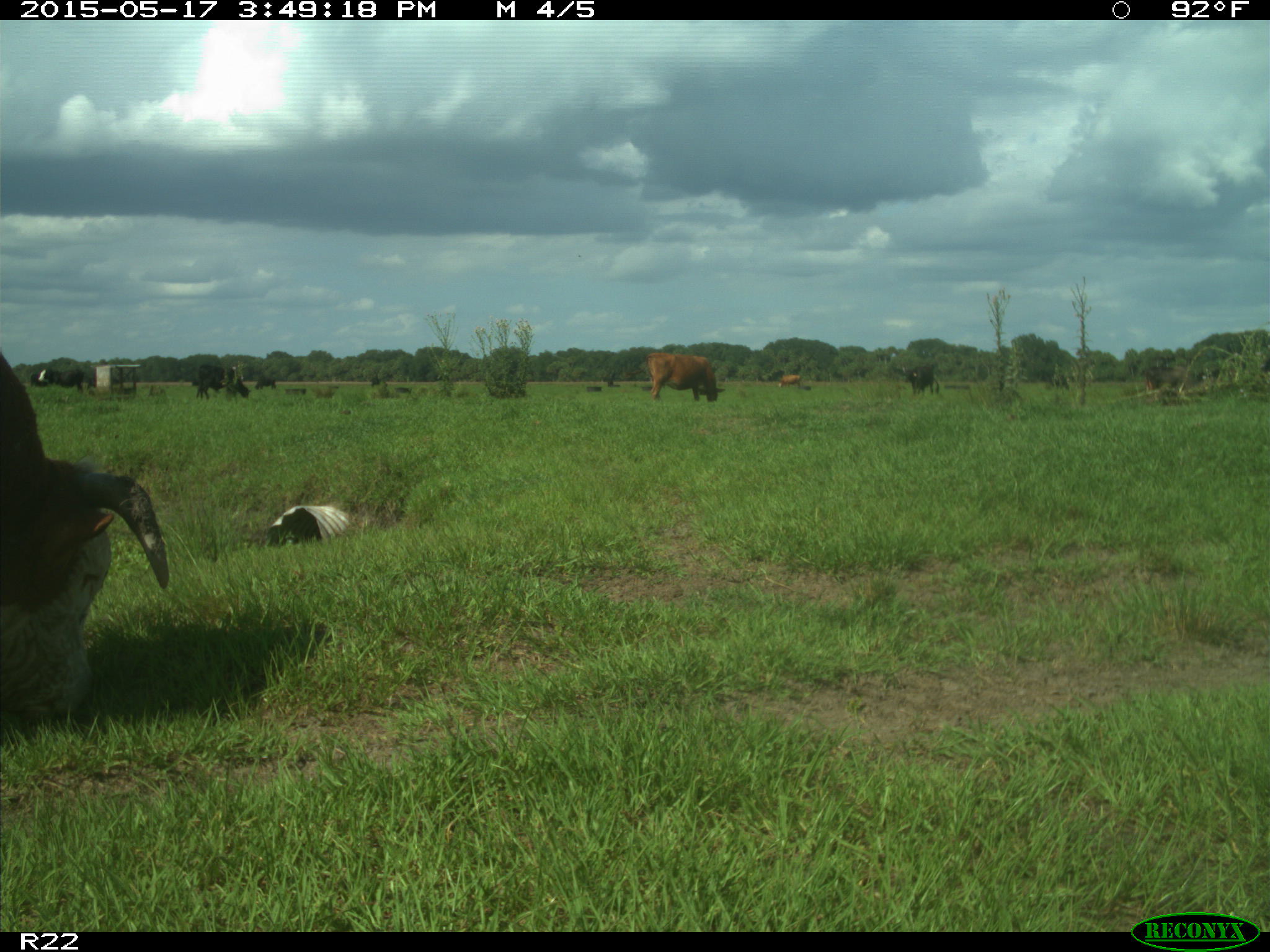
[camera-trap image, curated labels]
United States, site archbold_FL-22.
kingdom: Animalia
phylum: Chordata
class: Mammalia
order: Artiodactyla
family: Bovidae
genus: Bos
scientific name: Bos taurus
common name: domestic cow